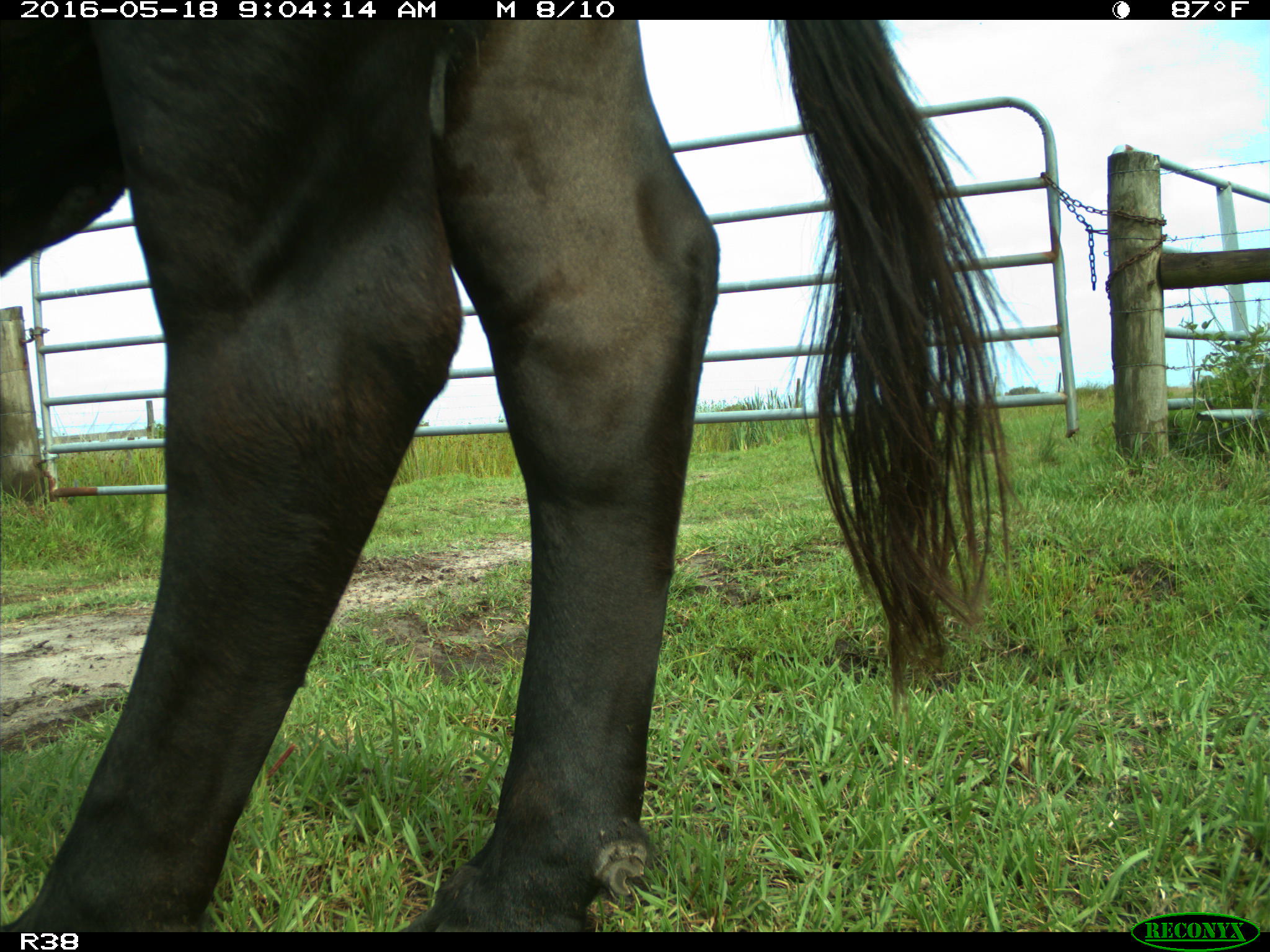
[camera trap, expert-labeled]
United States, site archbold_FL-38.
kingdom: Animalia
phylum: Chordata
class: Mammalia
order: Artiodactyla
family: Bovidae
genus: Bos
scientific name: Bos taurus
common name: domestic cow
Bos taurus (domestic cow).